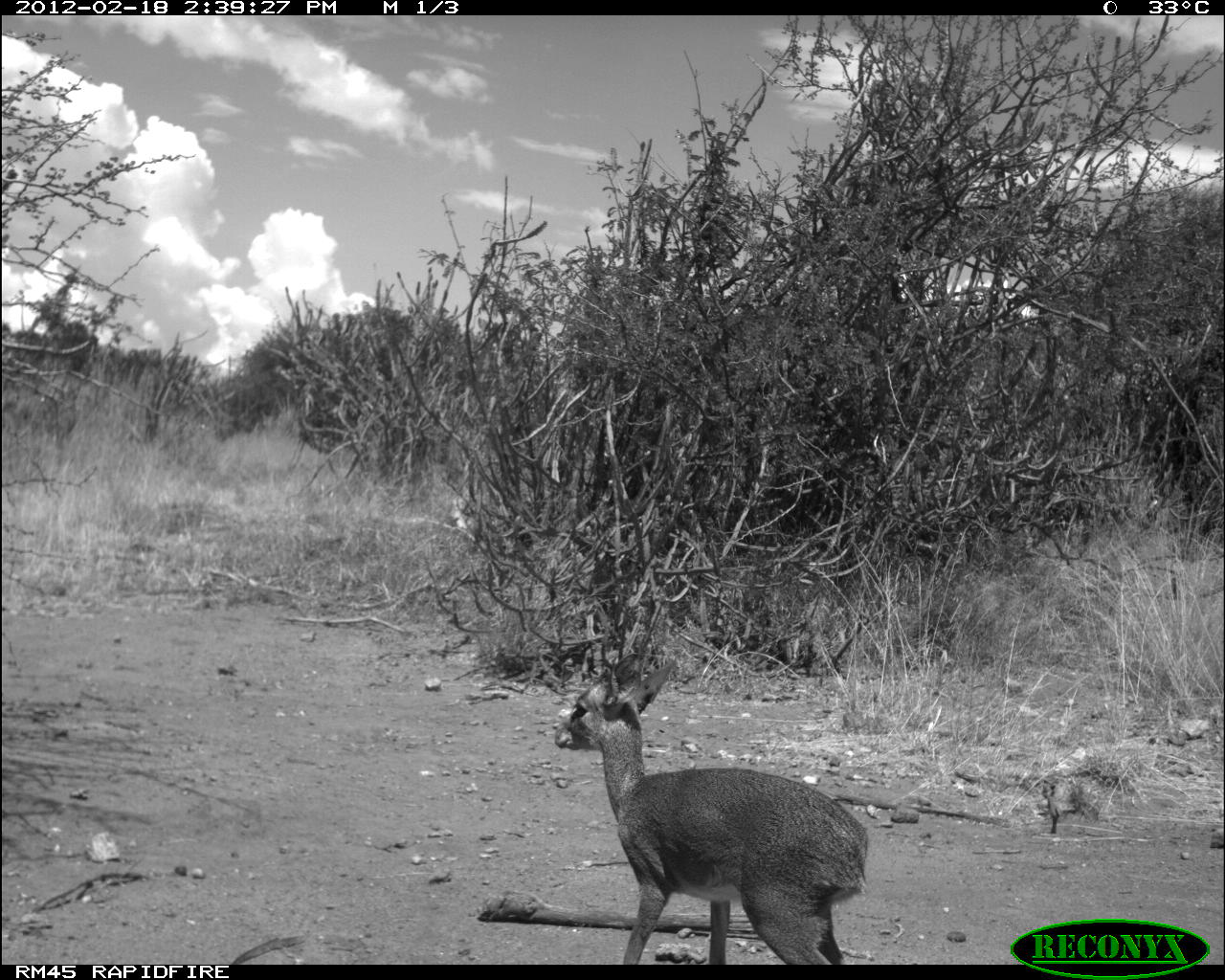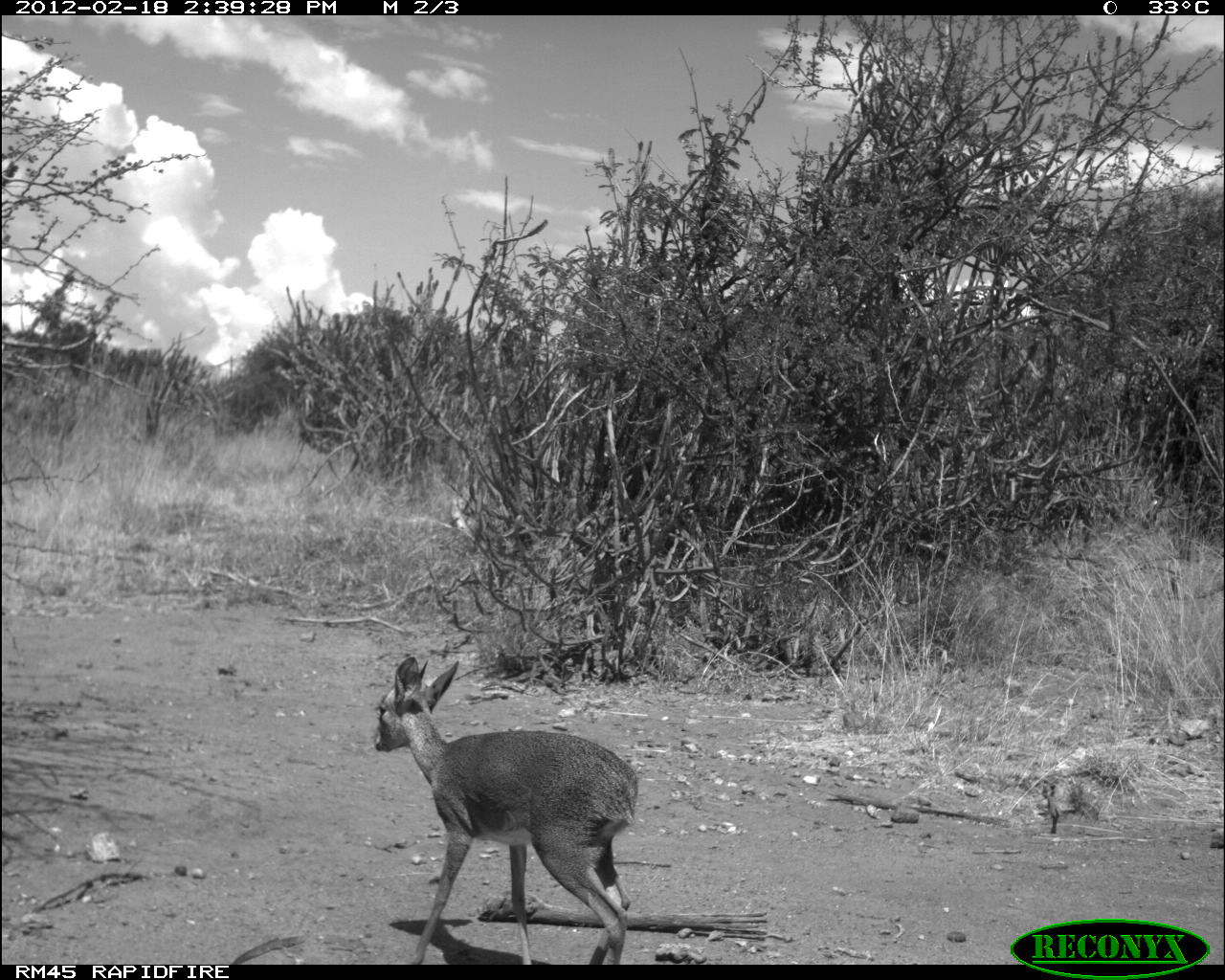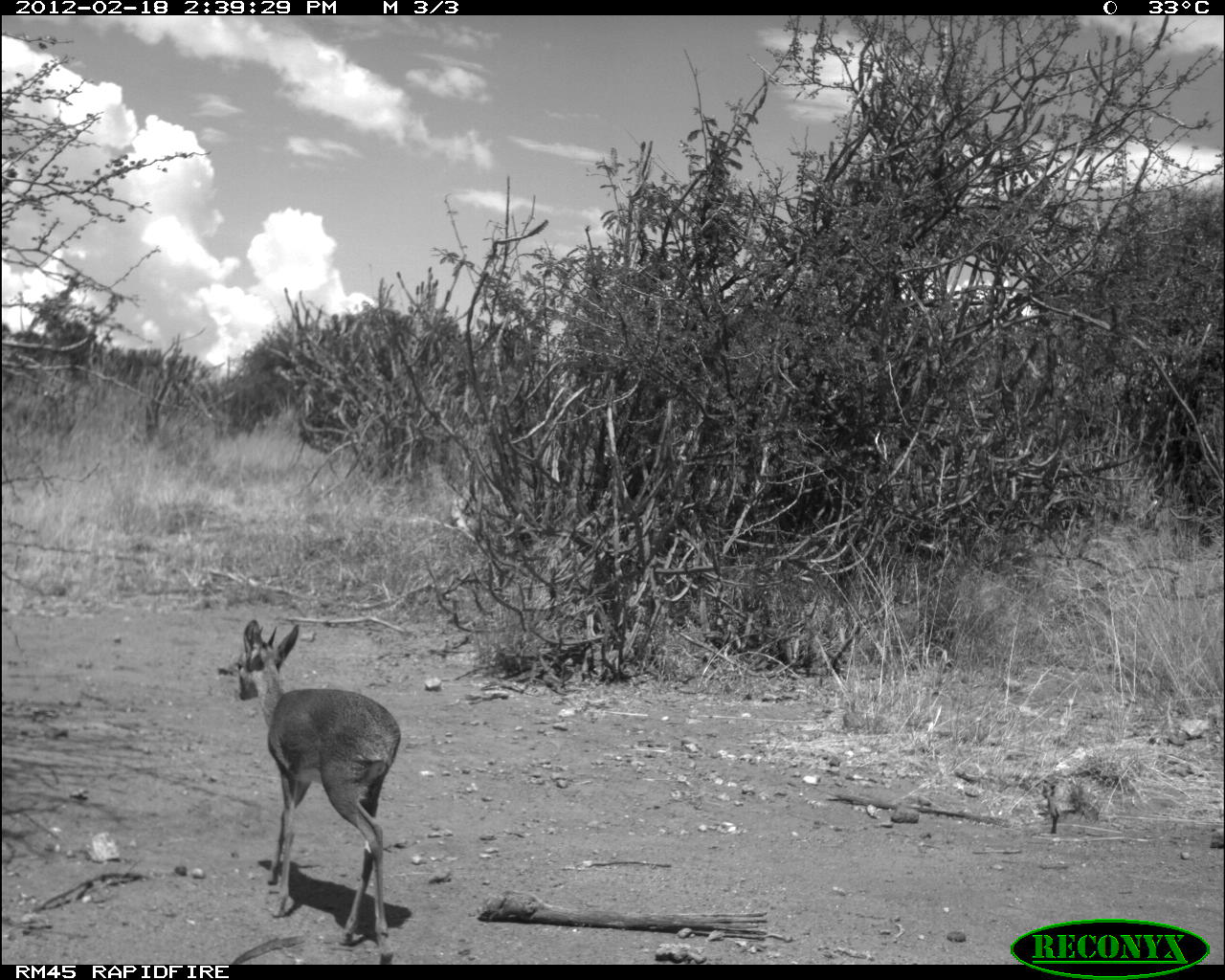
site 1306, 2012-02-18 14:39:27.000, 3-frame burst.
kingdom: Animalia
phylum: Chordata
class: Mammalia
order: Artiodactyla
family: Bovidae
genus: Madoqua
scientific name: Madoqua guentheri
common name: günther's dik-dik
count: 1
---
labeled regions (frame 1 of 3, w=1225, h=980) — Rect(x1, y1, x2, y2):
madoqua guentheri: Rect(553, 648, 870, 962)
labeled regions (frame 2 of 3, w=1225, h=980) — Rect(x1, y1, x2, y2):
madoqua guentheri: Rect(371, 656, 637, 962)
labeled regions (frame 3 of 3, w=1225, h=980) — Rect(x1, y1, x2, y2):
madoqua guentheri: Rect(233, 617, 403, 963)